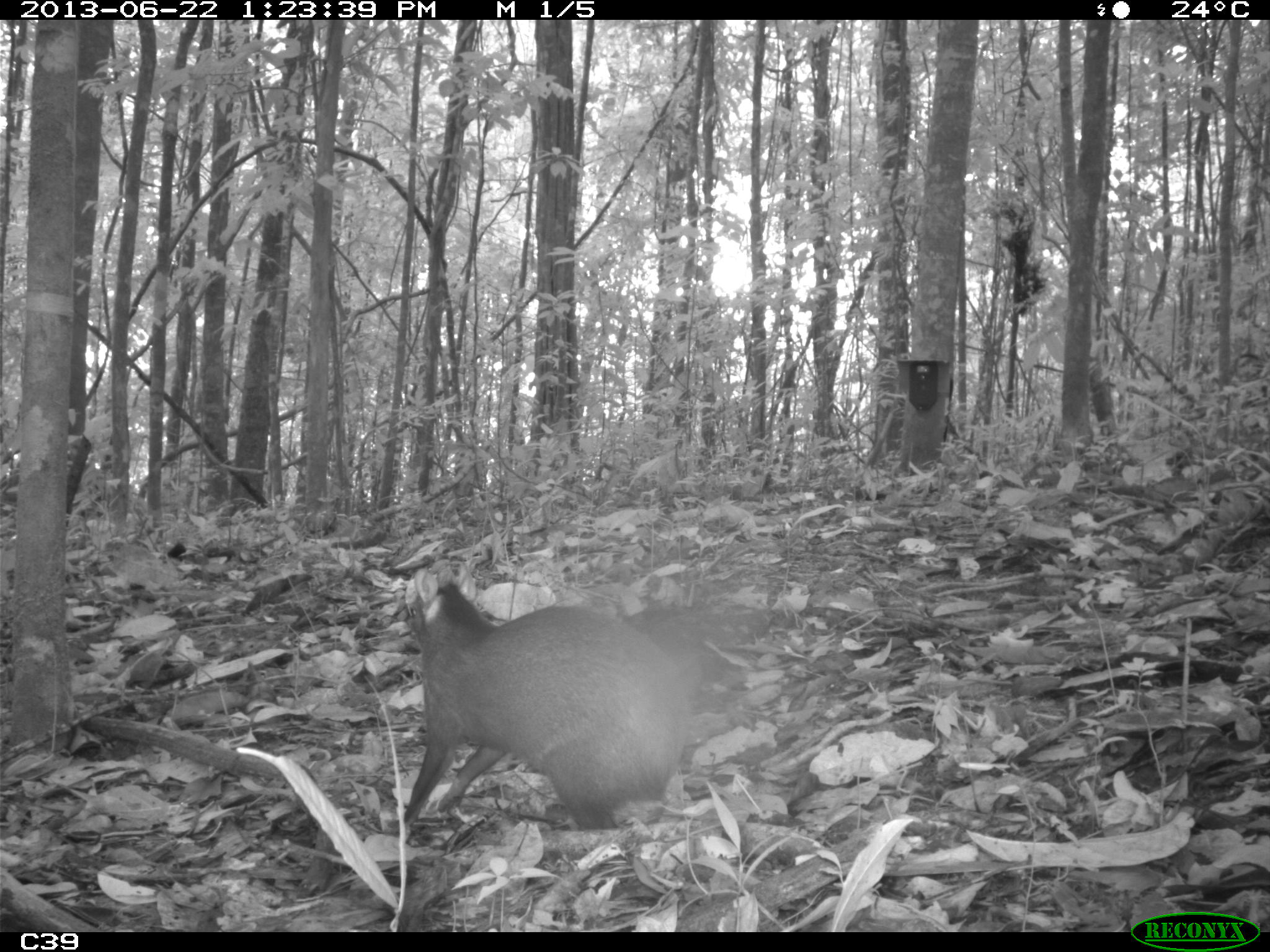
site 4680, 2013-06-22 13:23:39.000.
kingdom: Animalia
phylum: Chordata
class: Mammalia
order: Rodentia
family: Dasyproctidae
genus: Dasyprocta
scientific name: Dasyprocta leporina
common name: red-rumped agouti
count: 1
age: adult